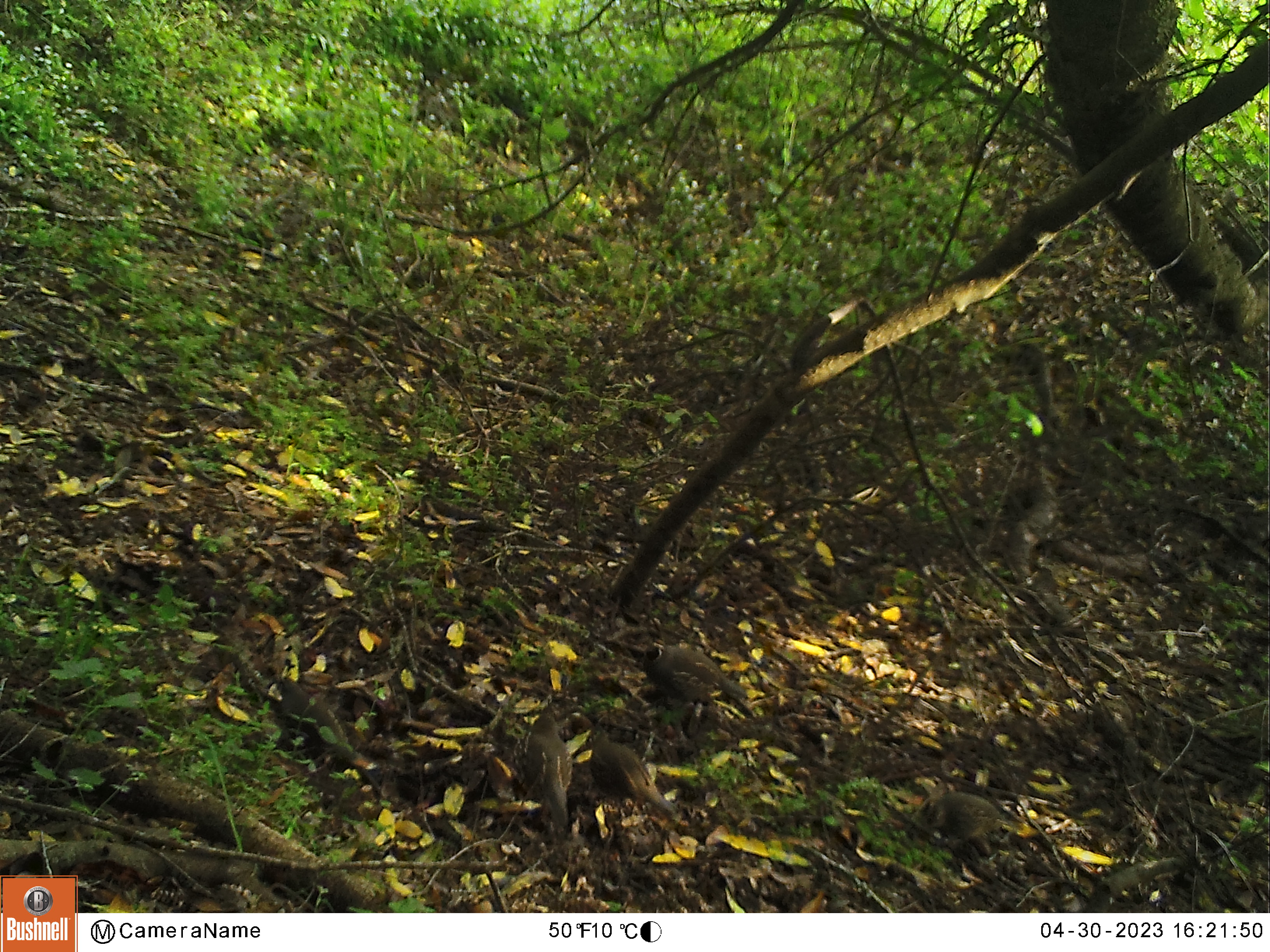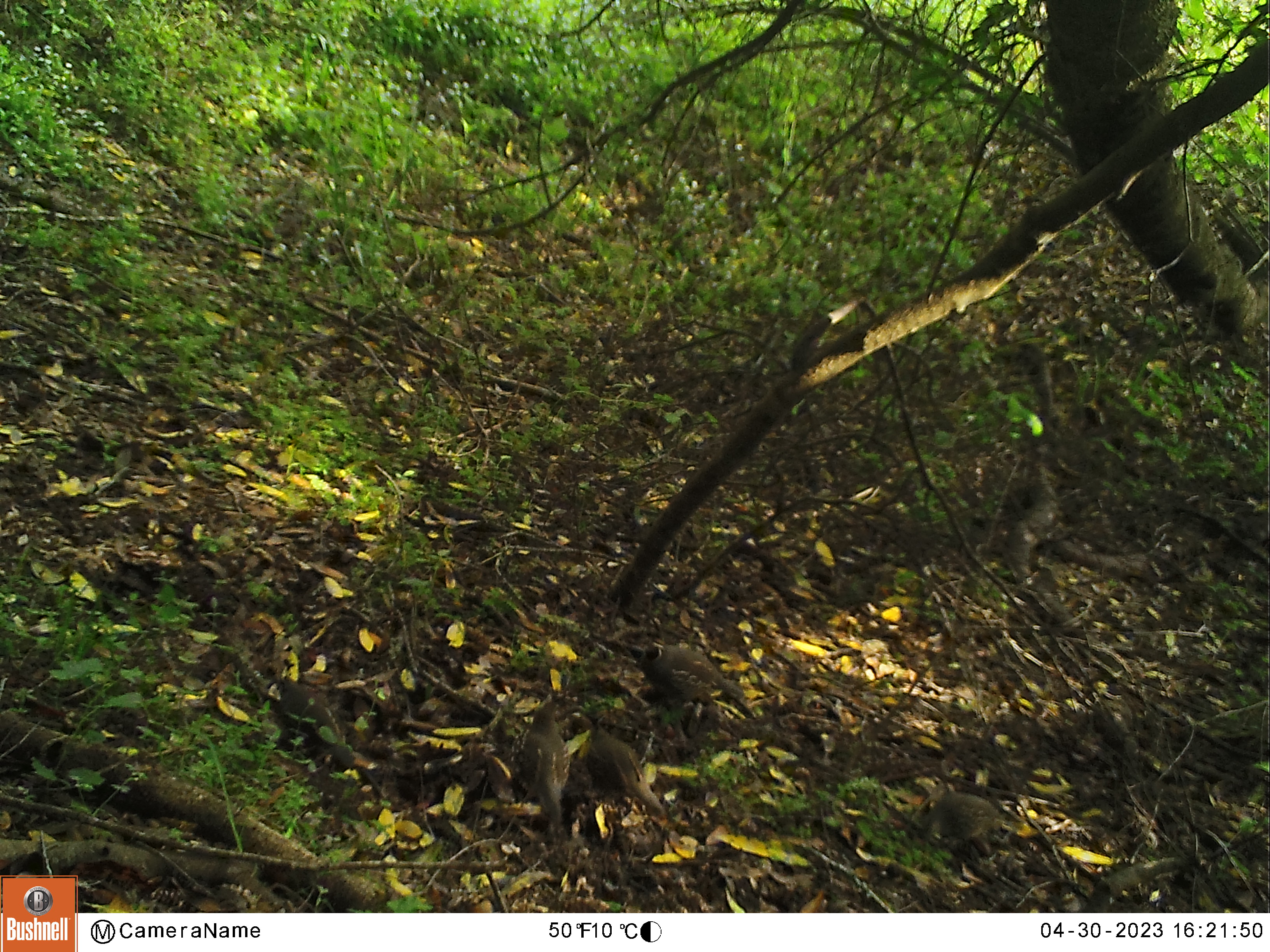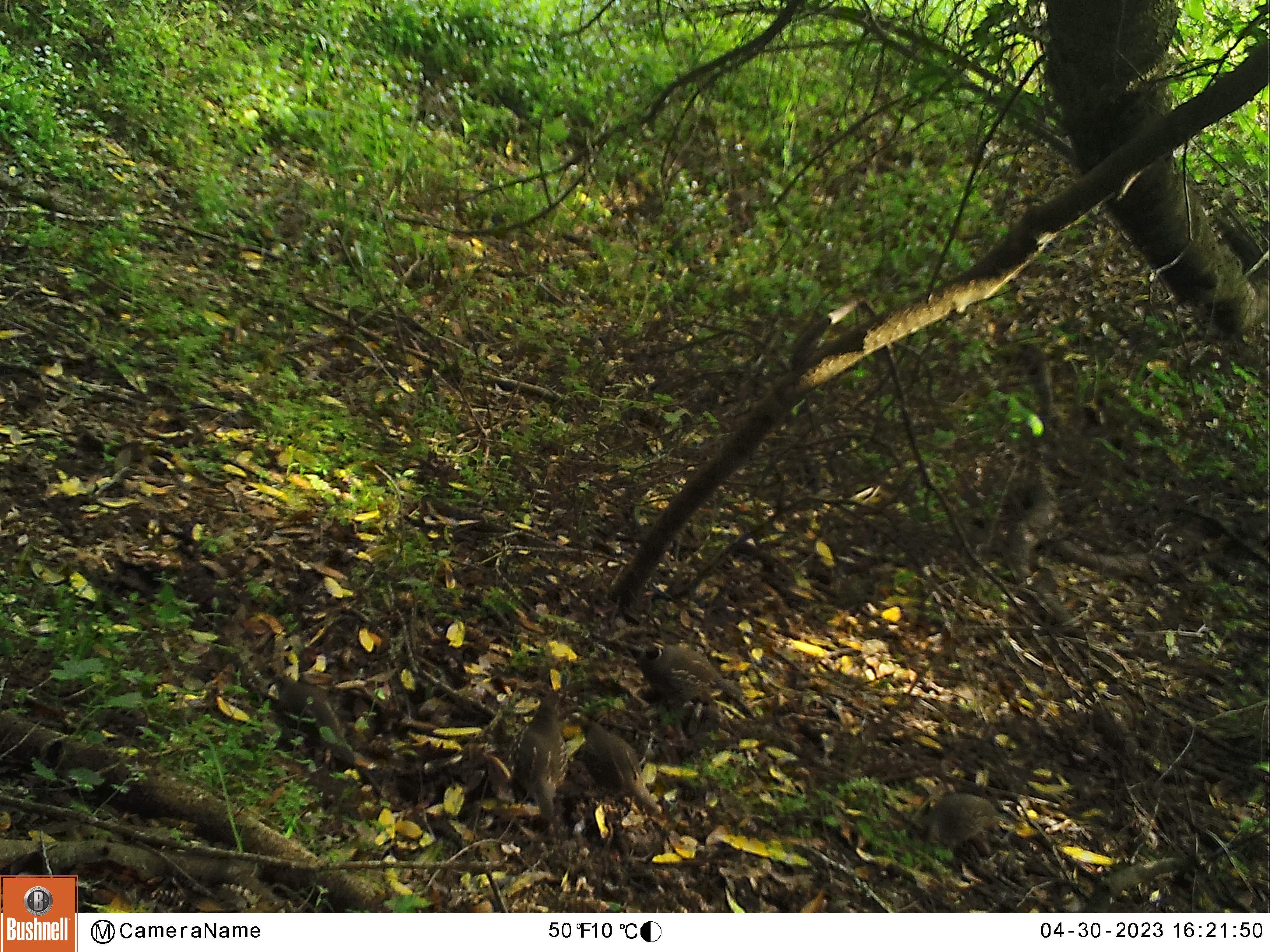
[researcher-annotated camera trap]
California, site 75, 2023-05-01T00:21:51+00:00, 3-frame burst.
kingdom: Animalia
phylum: Chordata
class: Aves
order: Galliformes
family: Odontophoridae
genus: Callipepla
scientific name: Callipepla californica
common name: california quail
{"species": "california quail (Callipepla californica)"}